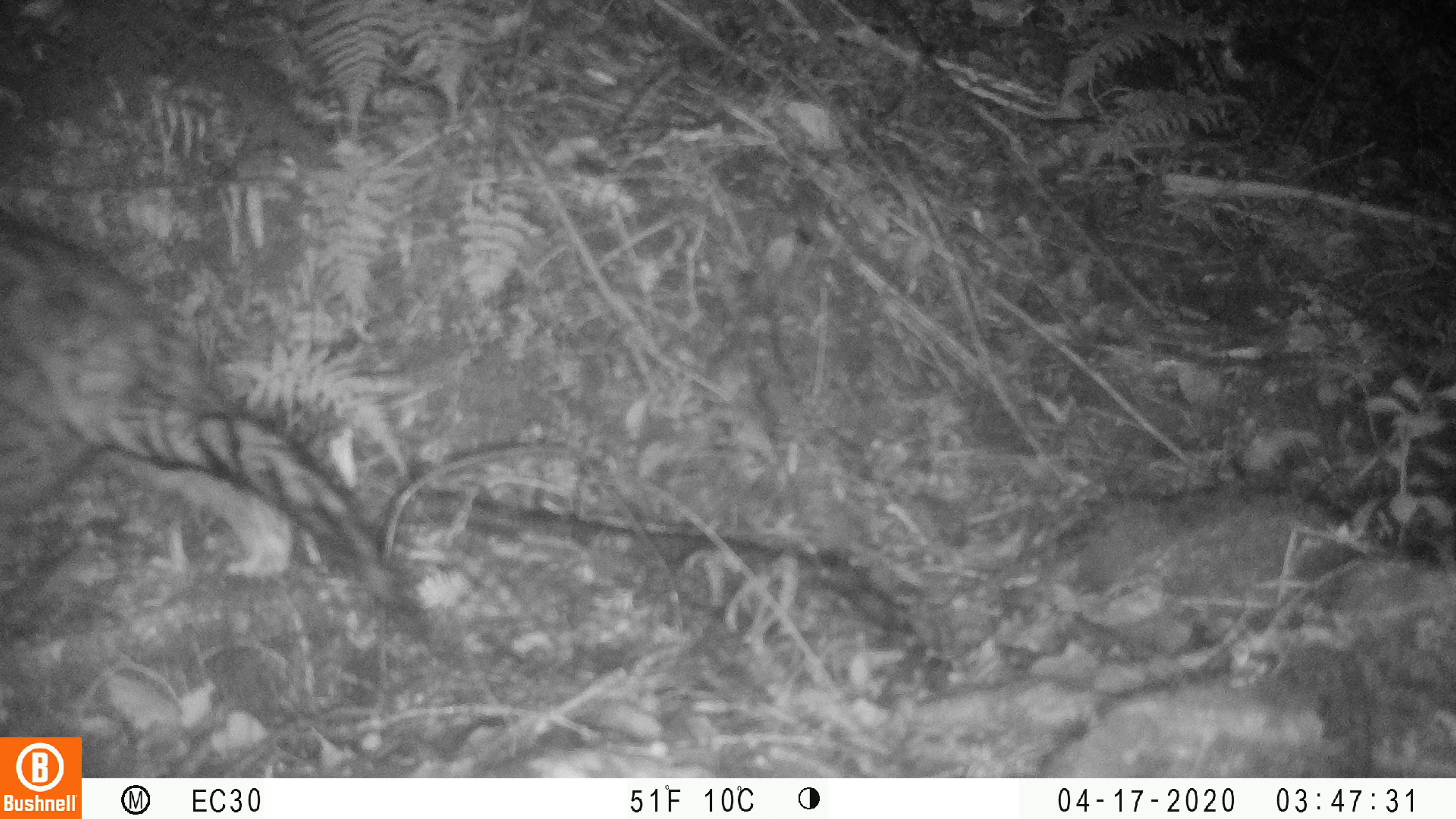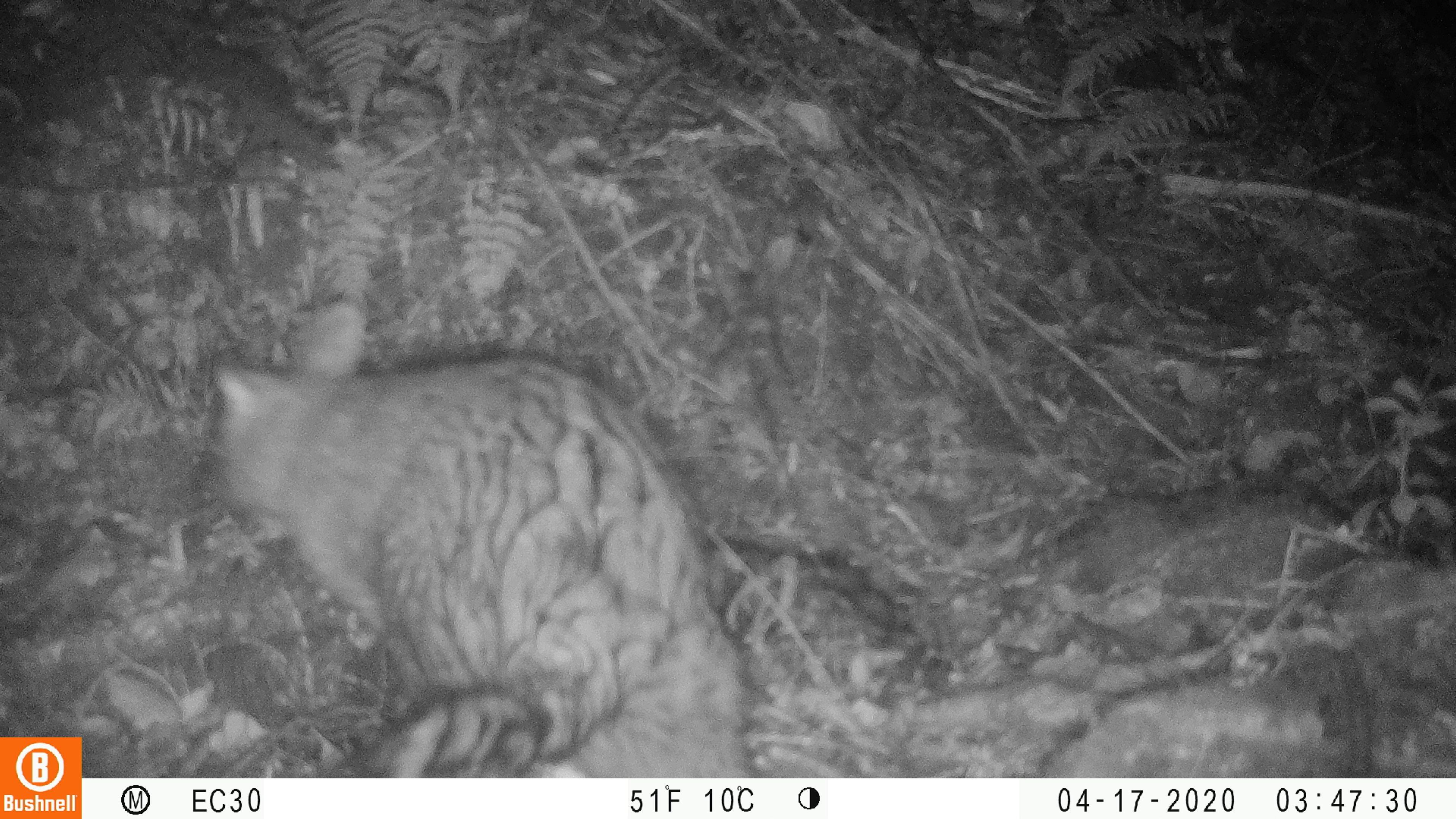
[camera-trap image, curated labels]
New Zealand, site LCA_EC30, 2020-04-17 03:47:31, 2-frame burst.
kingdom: Animalia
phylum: Chordata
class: Mammalia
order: Diprotodontia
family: Phalangeridae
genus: Trichosurus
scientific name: Trichosurus vulpecula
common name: common brushtail possum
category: possum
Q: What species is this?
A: Possum (common brushtail possum) (Trichosurus vulpecula).